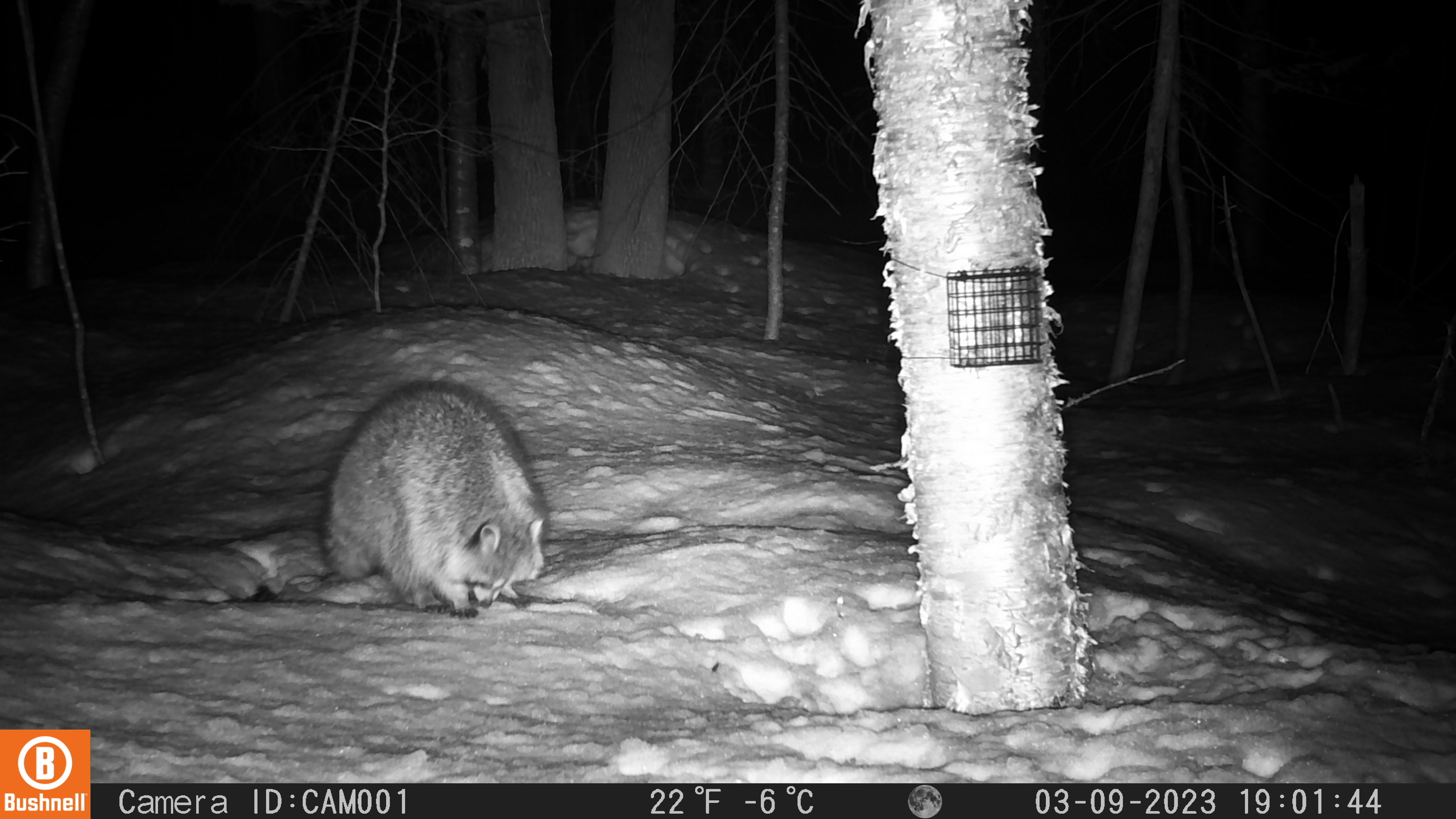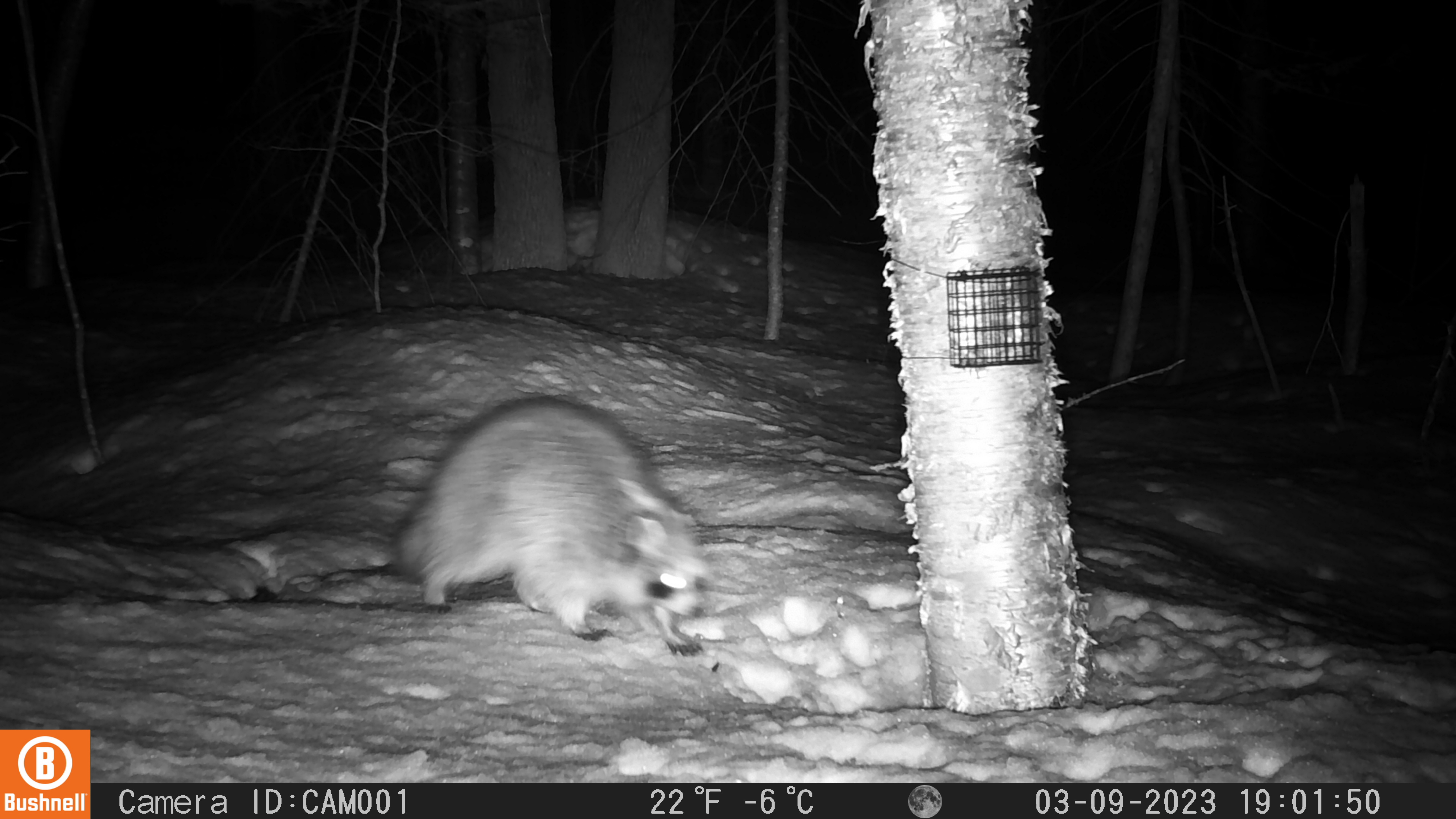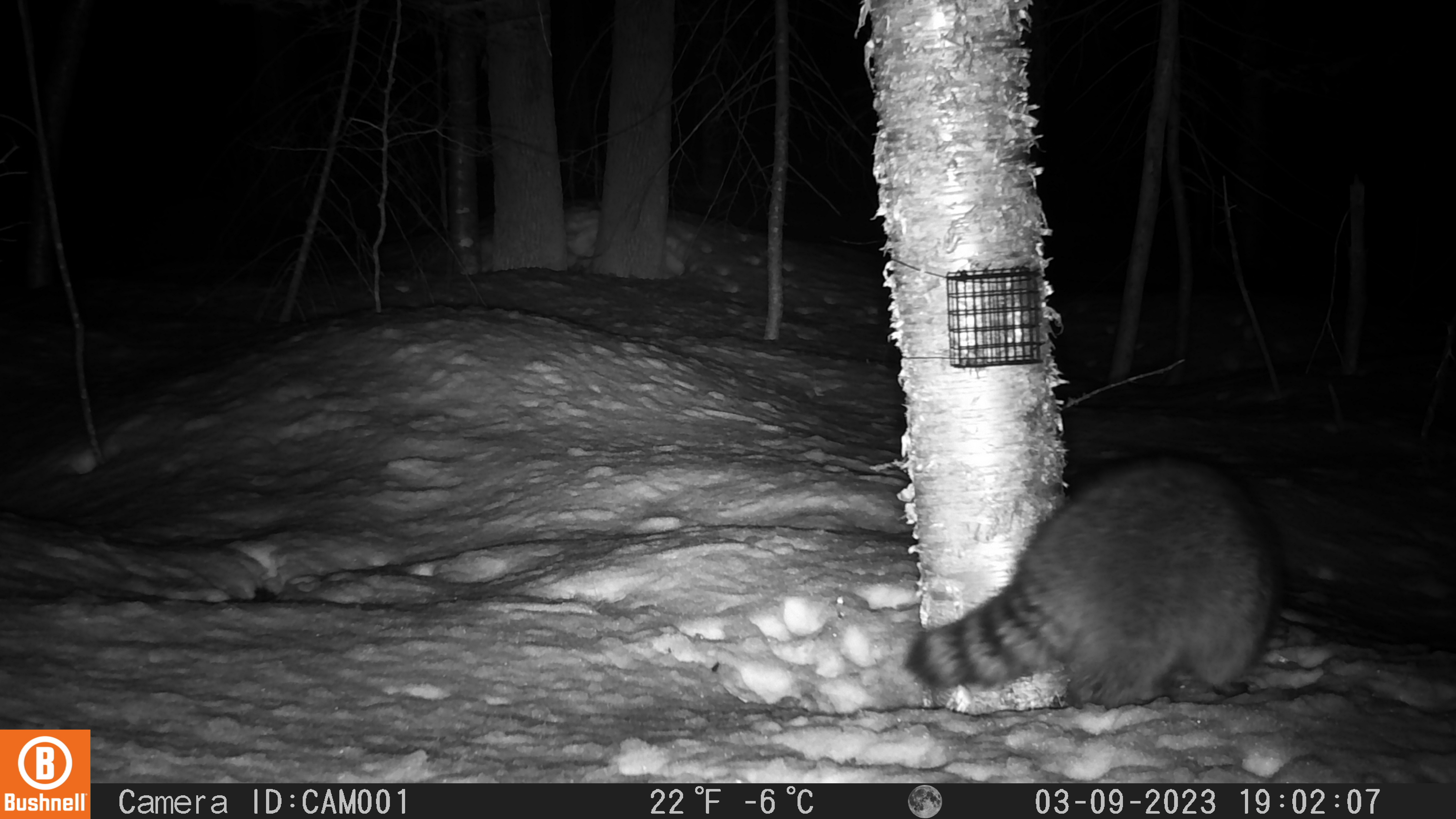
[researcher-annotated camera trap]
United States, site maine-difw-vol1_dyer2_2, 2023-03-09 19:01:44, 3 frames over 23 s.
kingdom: Animalia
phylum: Chordata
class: Mammalia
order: Carnivora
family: Procyonidae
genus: Procyon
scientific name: Procyon lotor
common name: raccoon